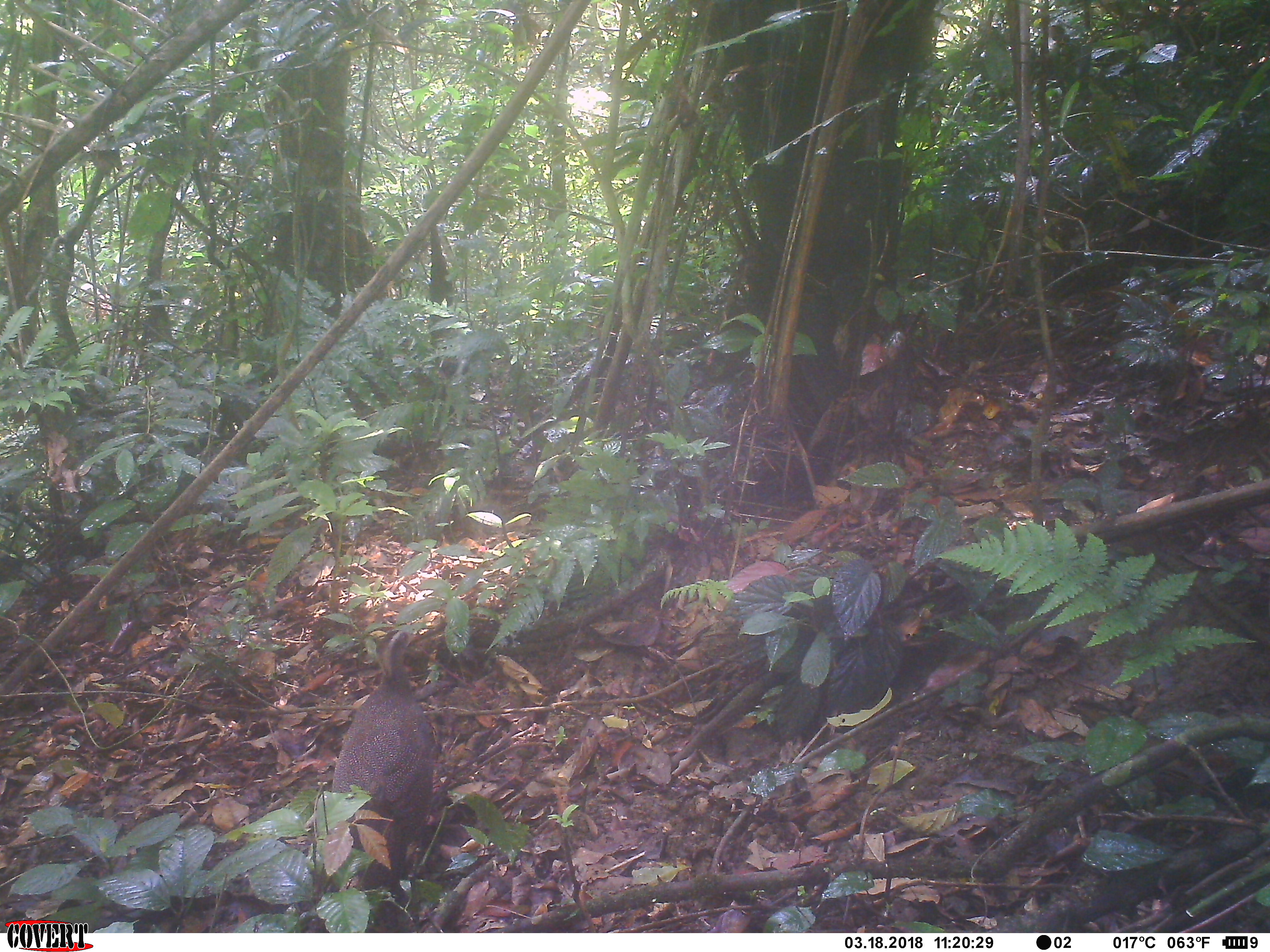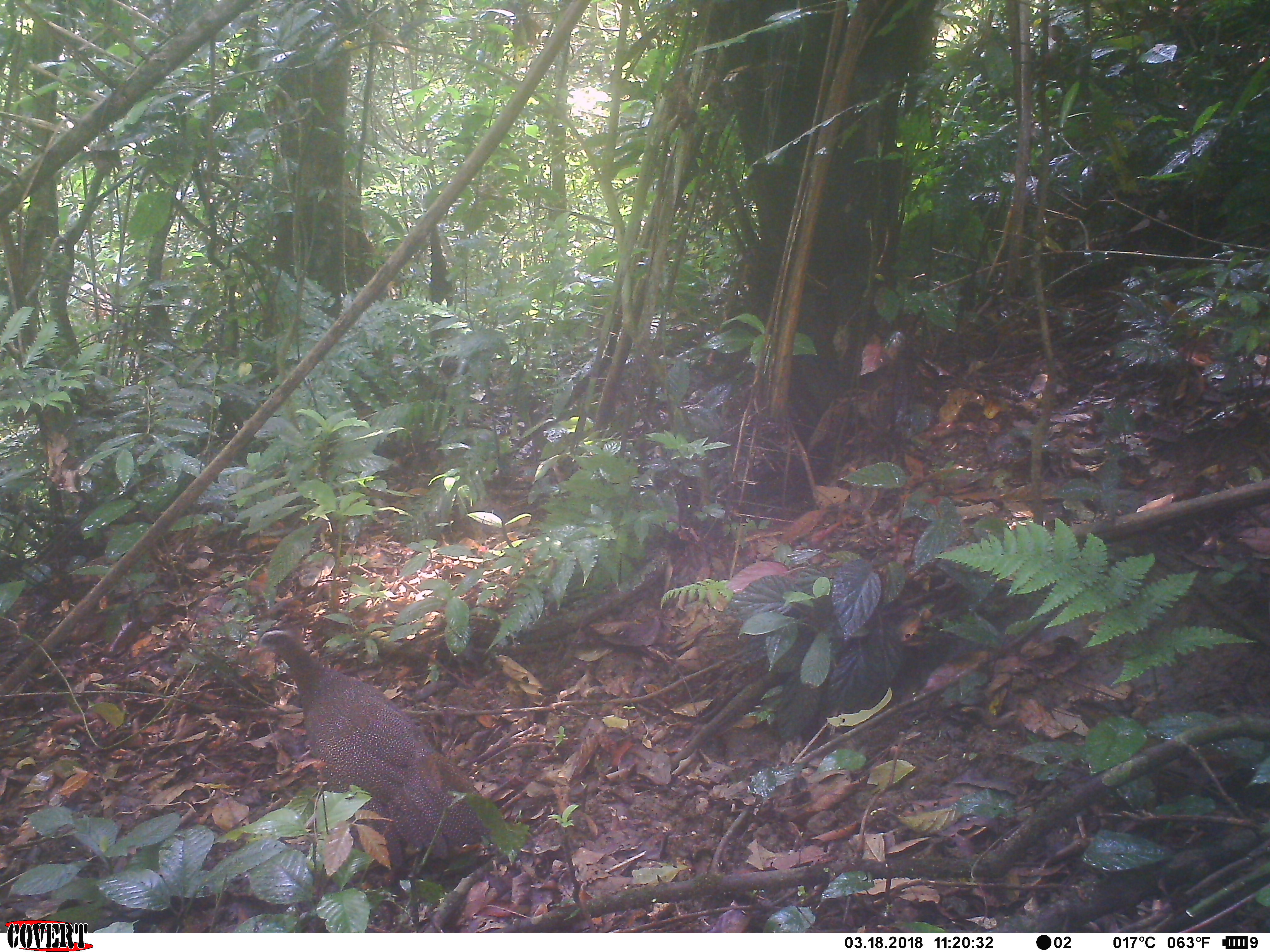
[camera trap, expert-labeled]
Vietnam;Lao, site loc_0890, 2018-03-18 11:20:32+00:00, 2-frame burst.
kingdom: Animalia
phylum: Chordata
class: Aves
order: Galliformes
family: Phasianidae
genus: Rheinardia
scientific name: Rheinardia ocellata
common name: crested argus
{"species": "crested argus (Rheinardia ocellata)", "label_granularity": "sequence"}